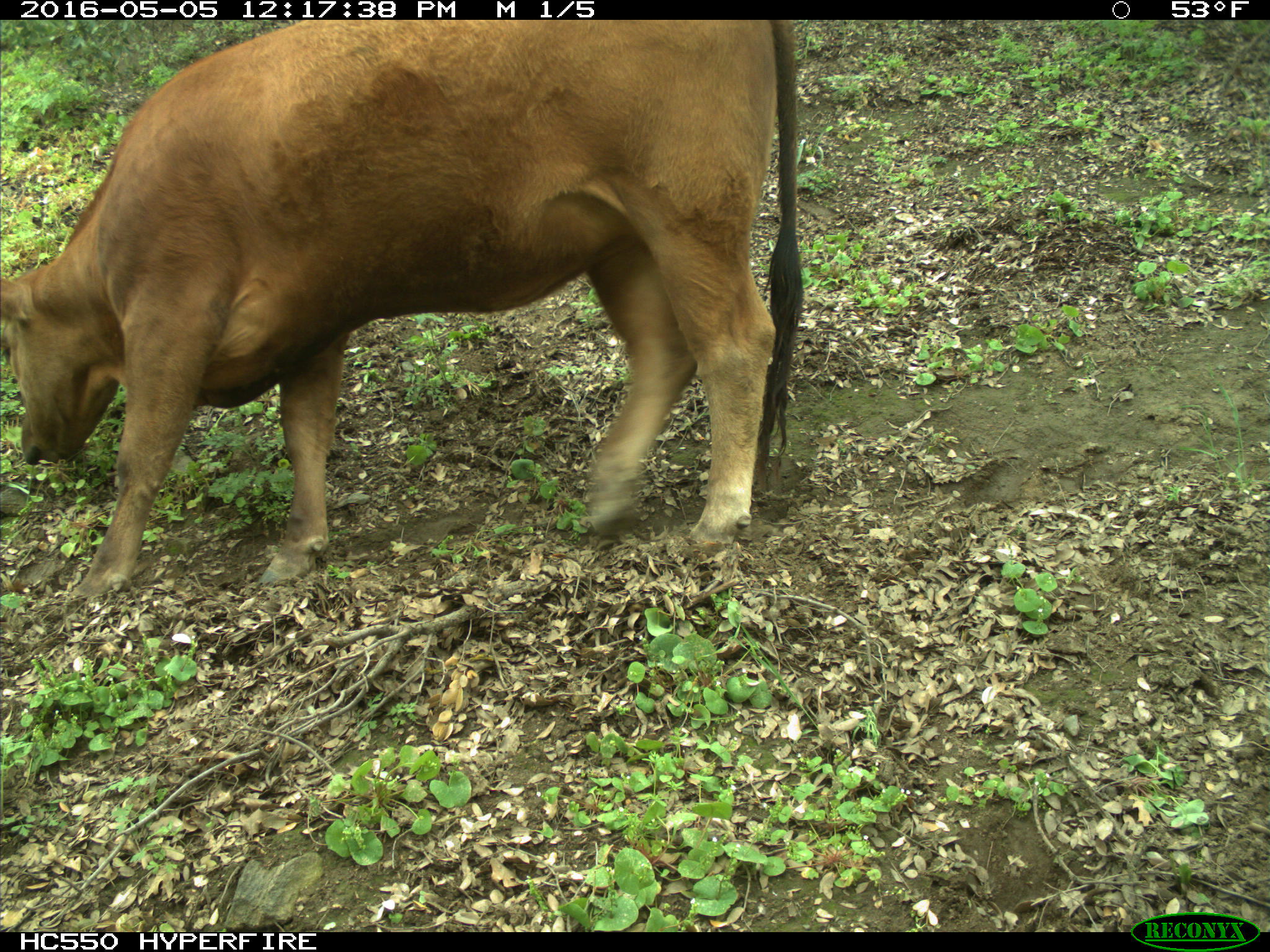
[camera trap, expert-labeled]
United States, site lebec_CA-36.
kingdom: Animalia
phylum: Chordata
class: Mammalia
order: Artiodactyla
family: Bovidae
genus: Bos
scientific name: Bos taurus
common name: domestic cow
Bos taurus (domestic cow).